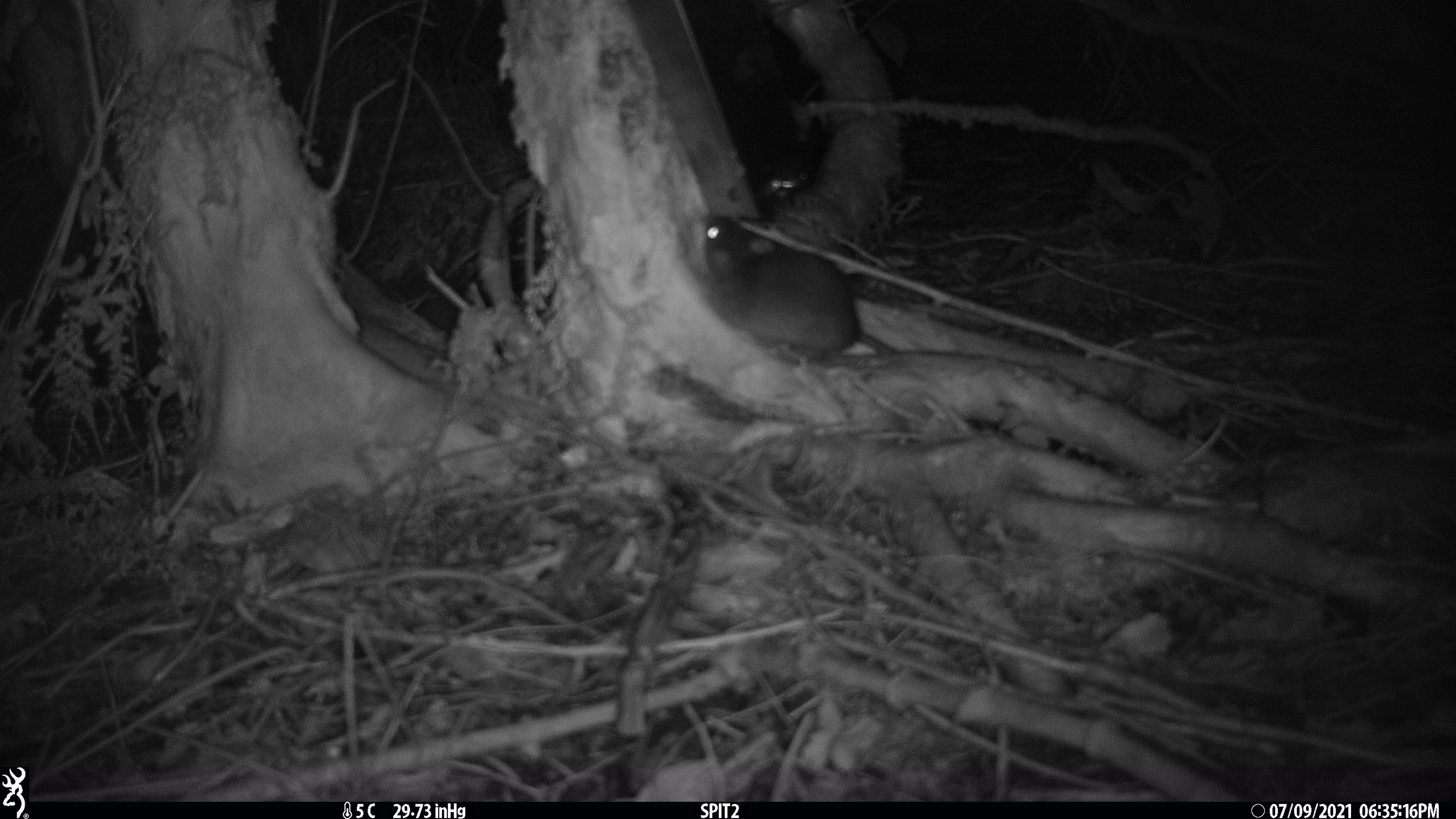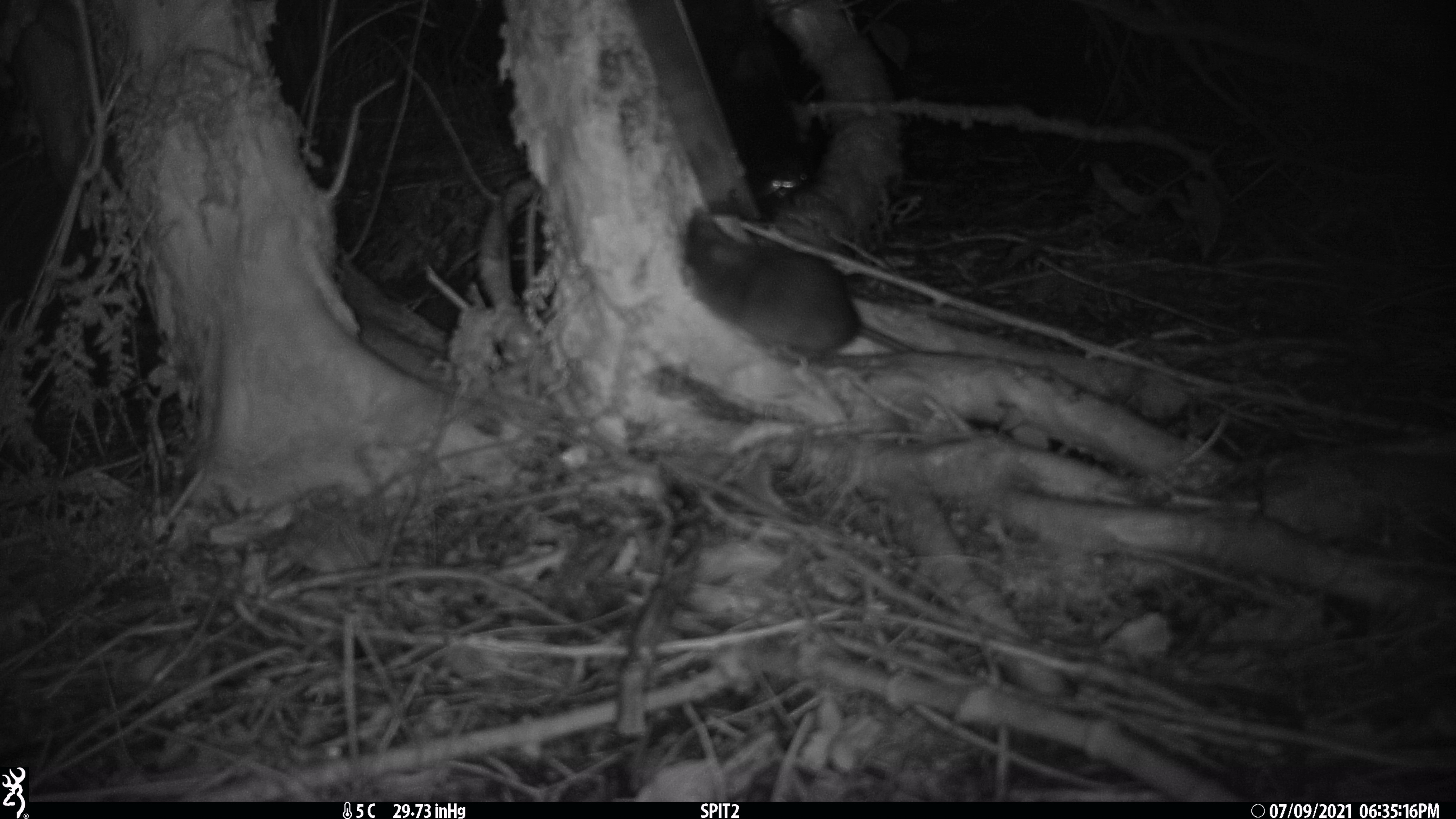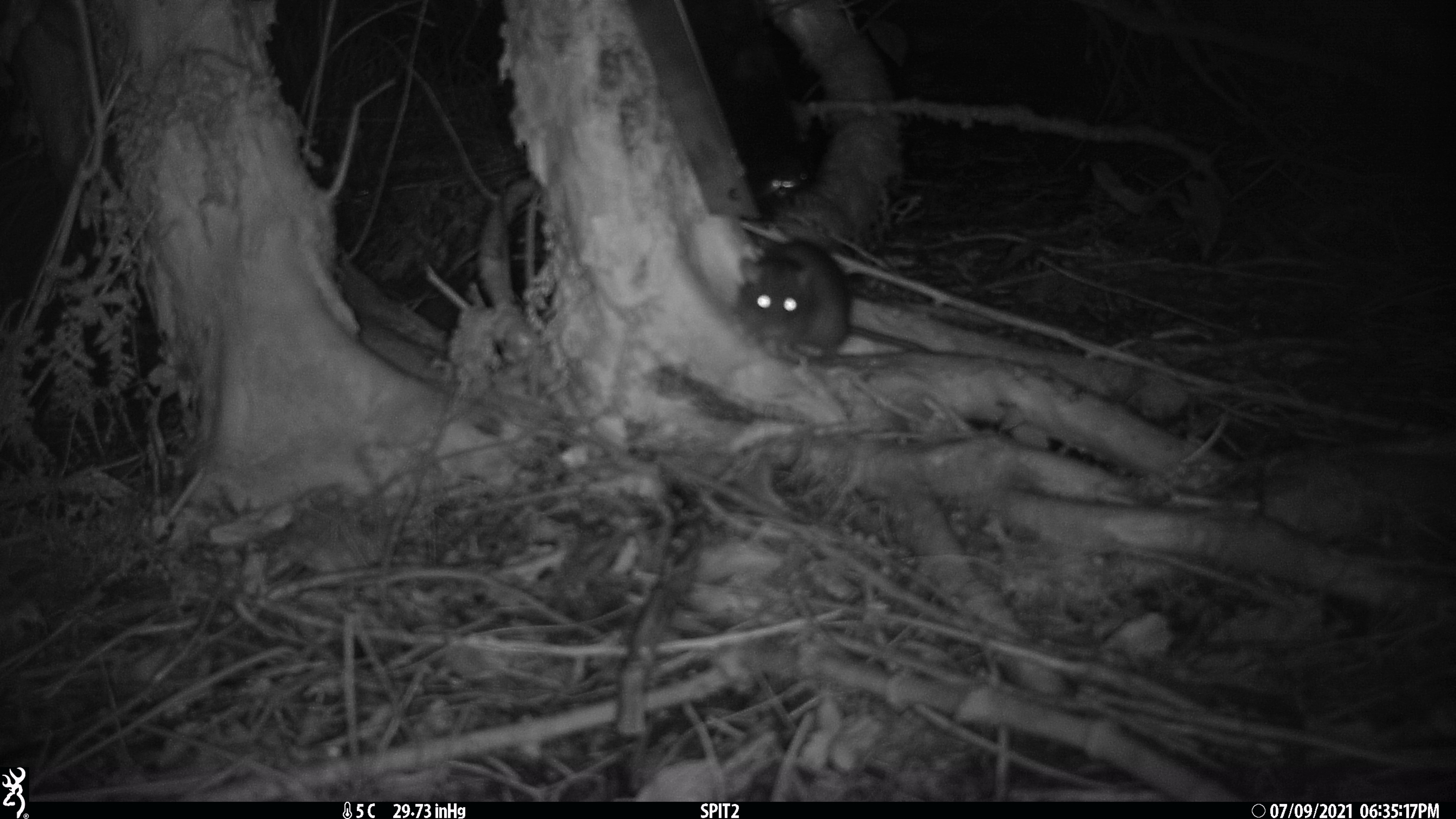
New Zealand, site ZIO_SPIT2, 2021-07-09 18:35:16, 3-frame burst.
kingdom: Animalia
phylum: Chordata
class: Mammalia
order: Rodentia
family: Muridae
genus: Rattus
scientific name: Rattus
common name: rat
Rat (Rattus).